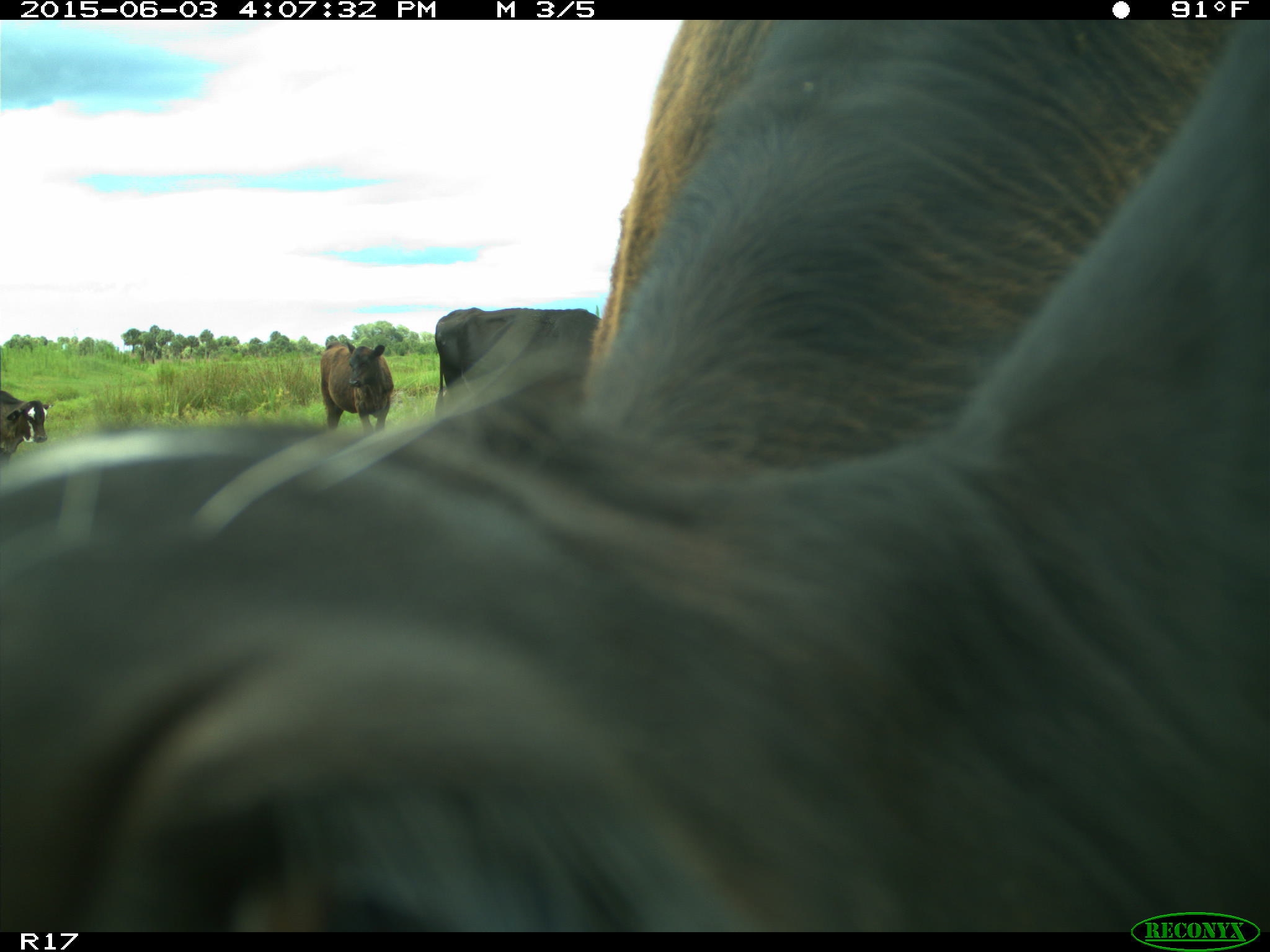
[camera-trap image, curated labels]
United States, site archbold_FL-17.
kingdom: Animalia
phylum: Chordata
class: Mammalia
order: Artiodactyla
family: Bovidae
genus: Bos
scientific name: Bos taurus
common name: domestic cow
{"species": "Bos taurus (domestic cow)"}